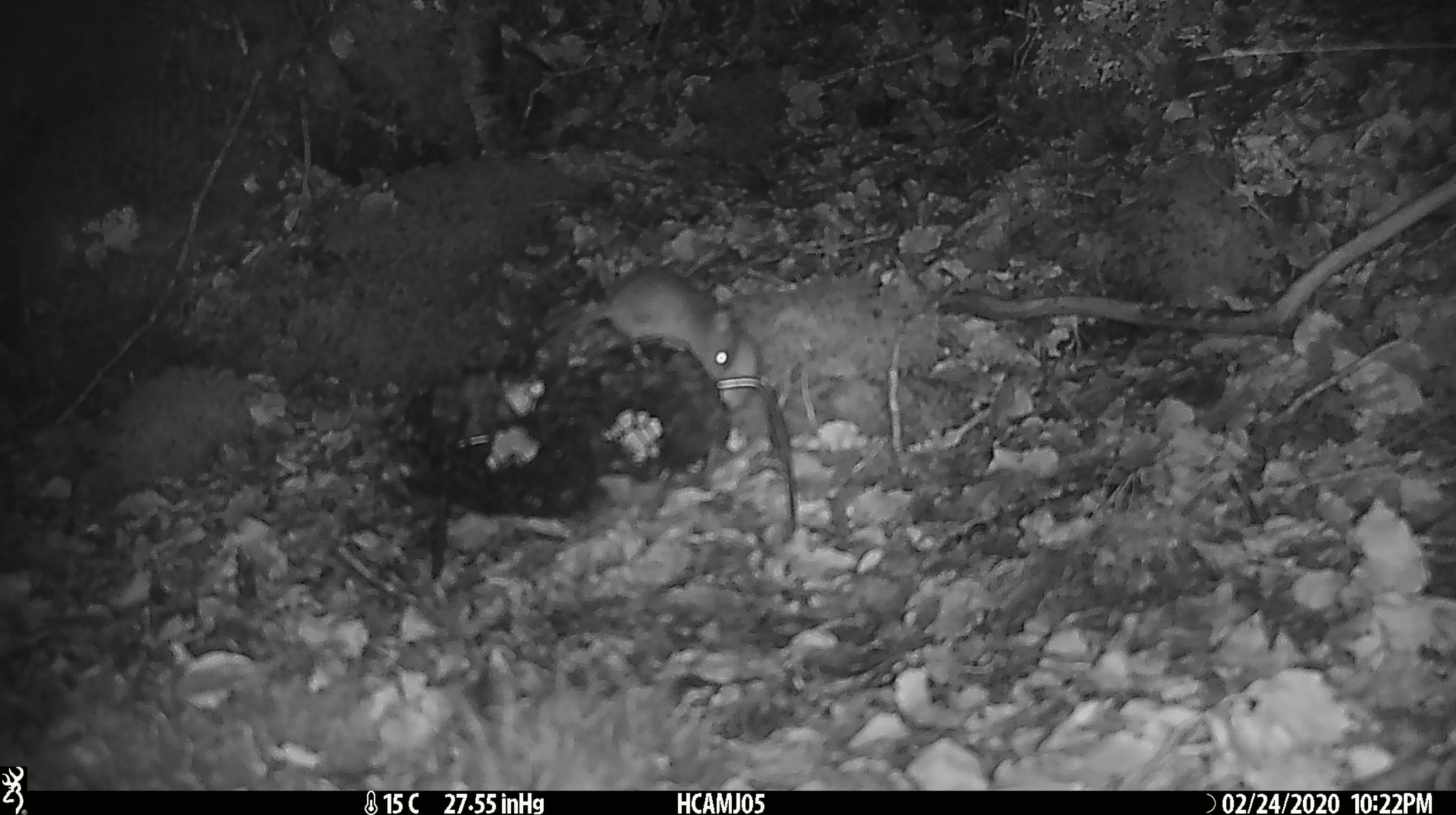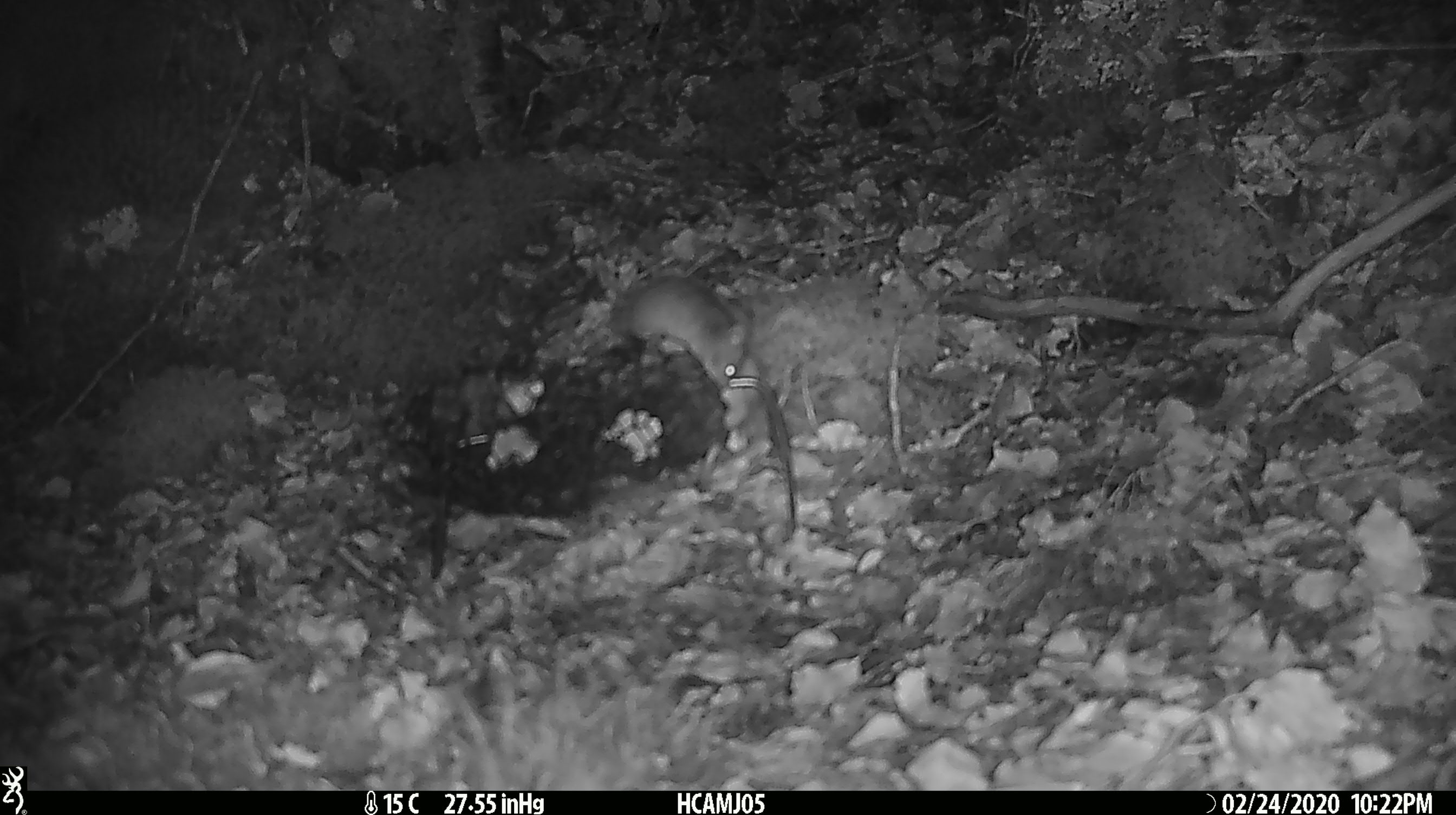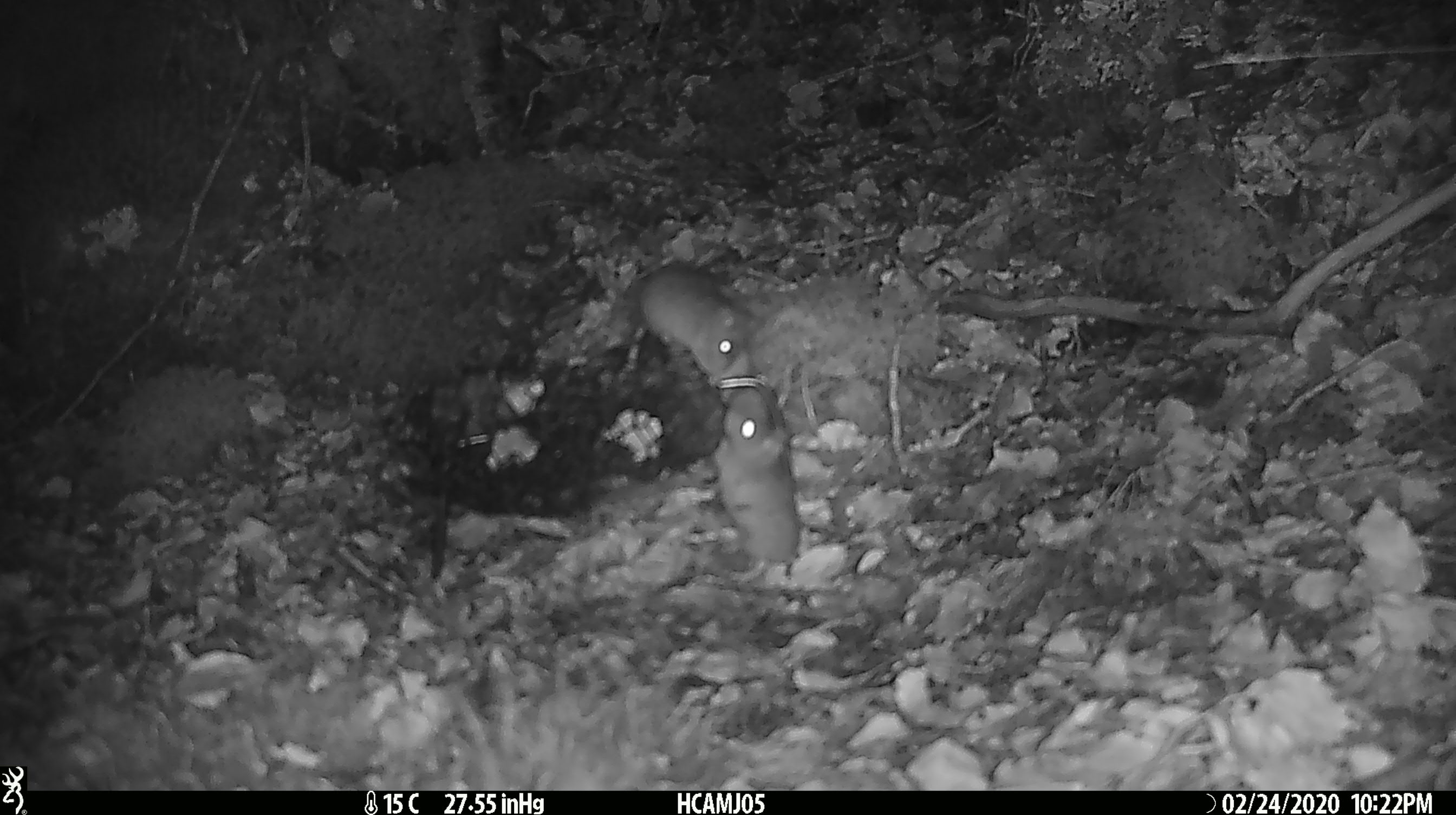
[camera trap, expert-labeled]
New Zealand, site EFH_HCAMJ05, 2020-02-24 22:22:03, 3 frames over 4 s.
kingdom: Animalia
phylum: Chordata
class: Mammalia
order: Rodentia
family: Muridae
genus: Mus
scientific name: Mus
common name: mouse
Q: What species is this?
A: Mouse (Mus).